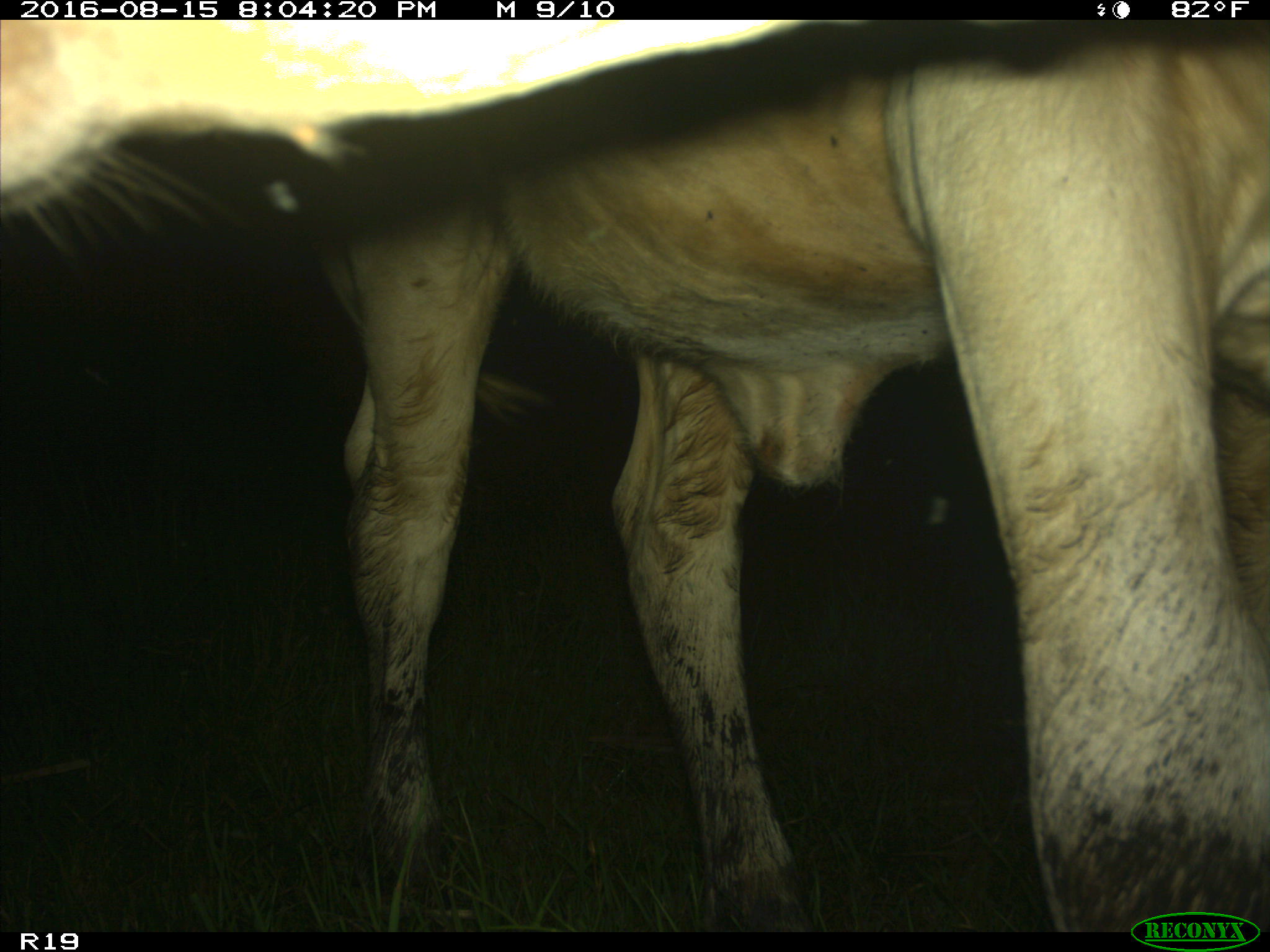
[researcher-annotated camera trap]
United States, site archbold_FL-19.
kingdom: Animalia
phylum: Chordata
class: Mammalia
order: Artiodactyla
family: Bovidae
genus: Bos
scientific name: Bos taurus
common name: domestic cow